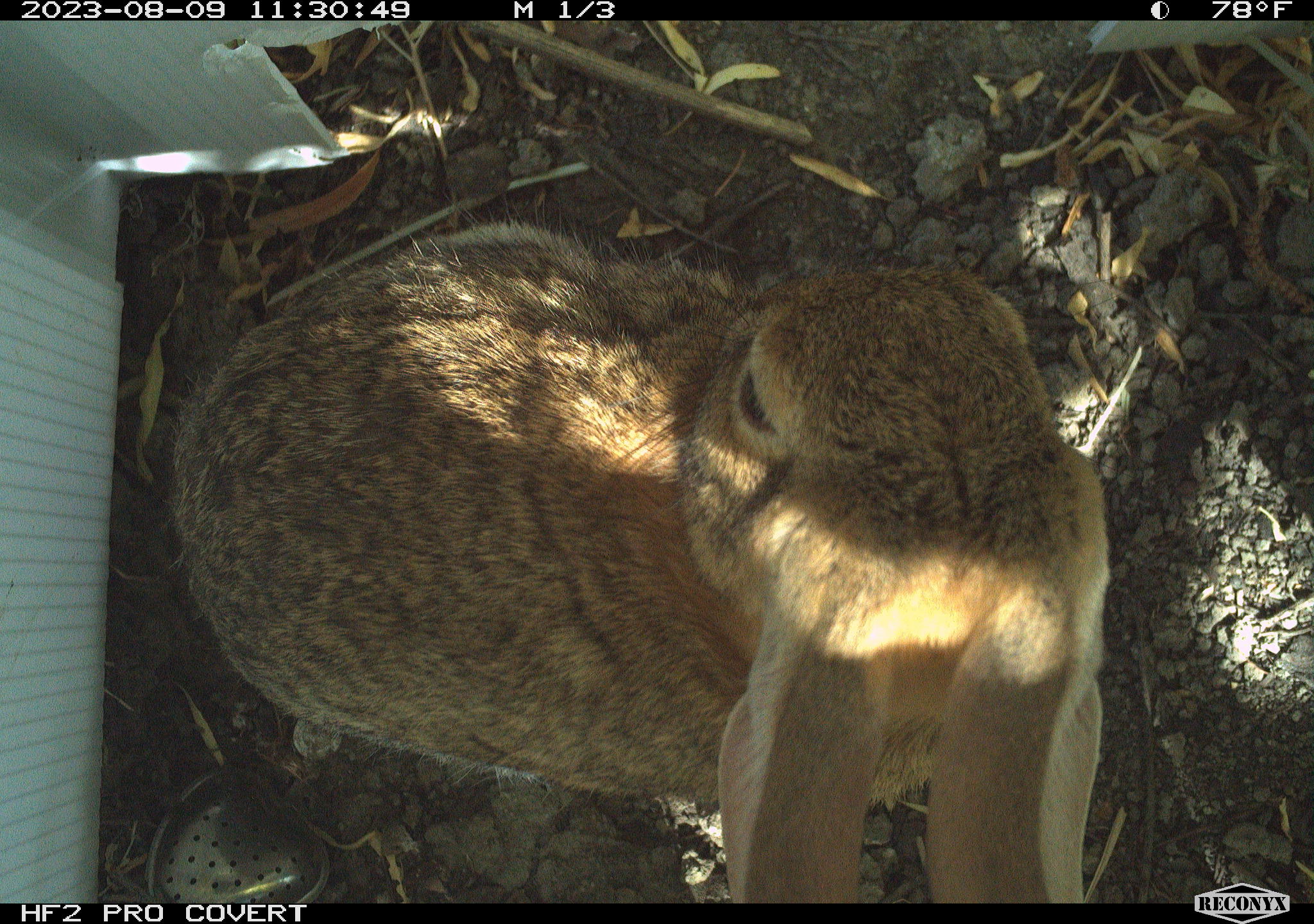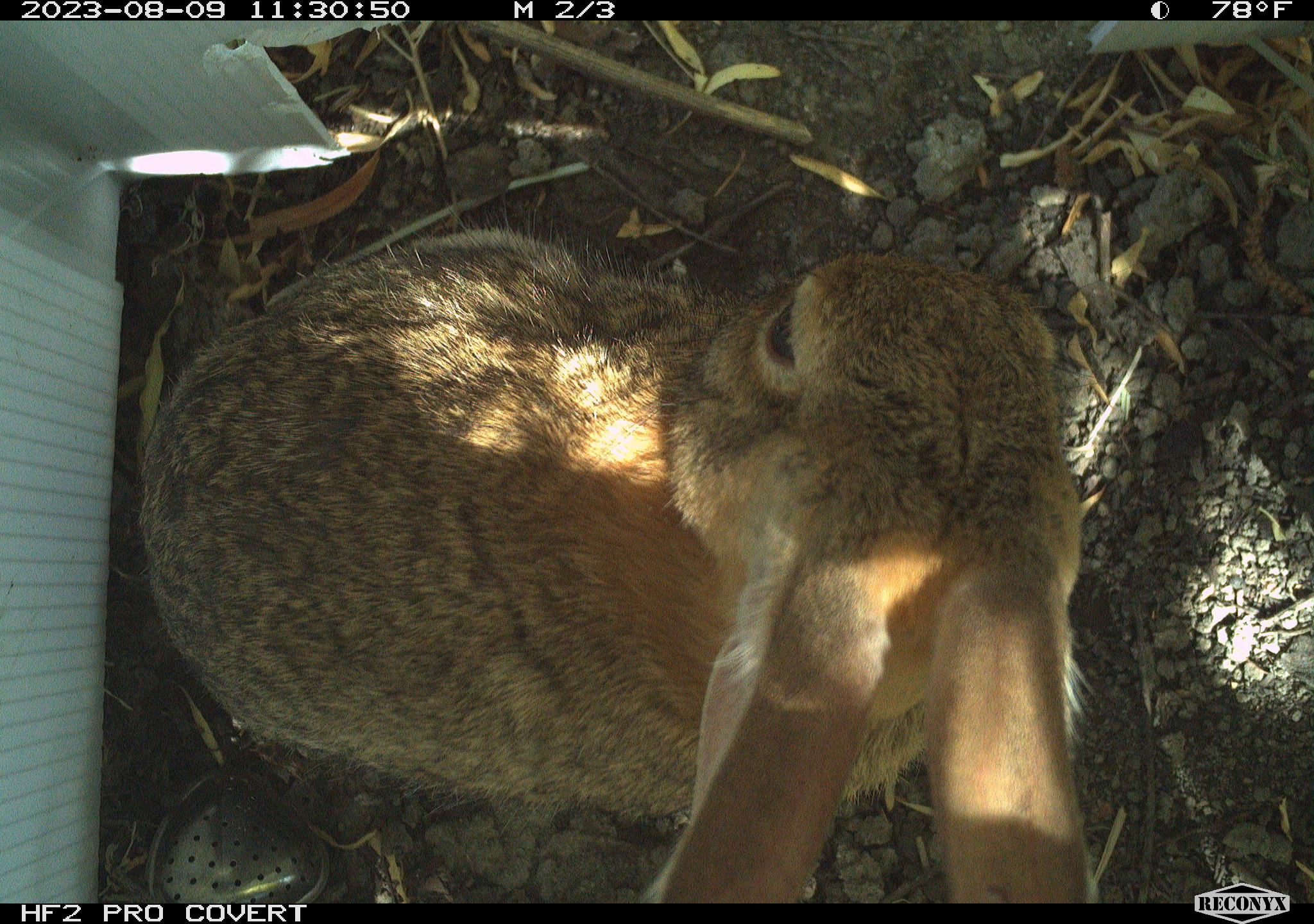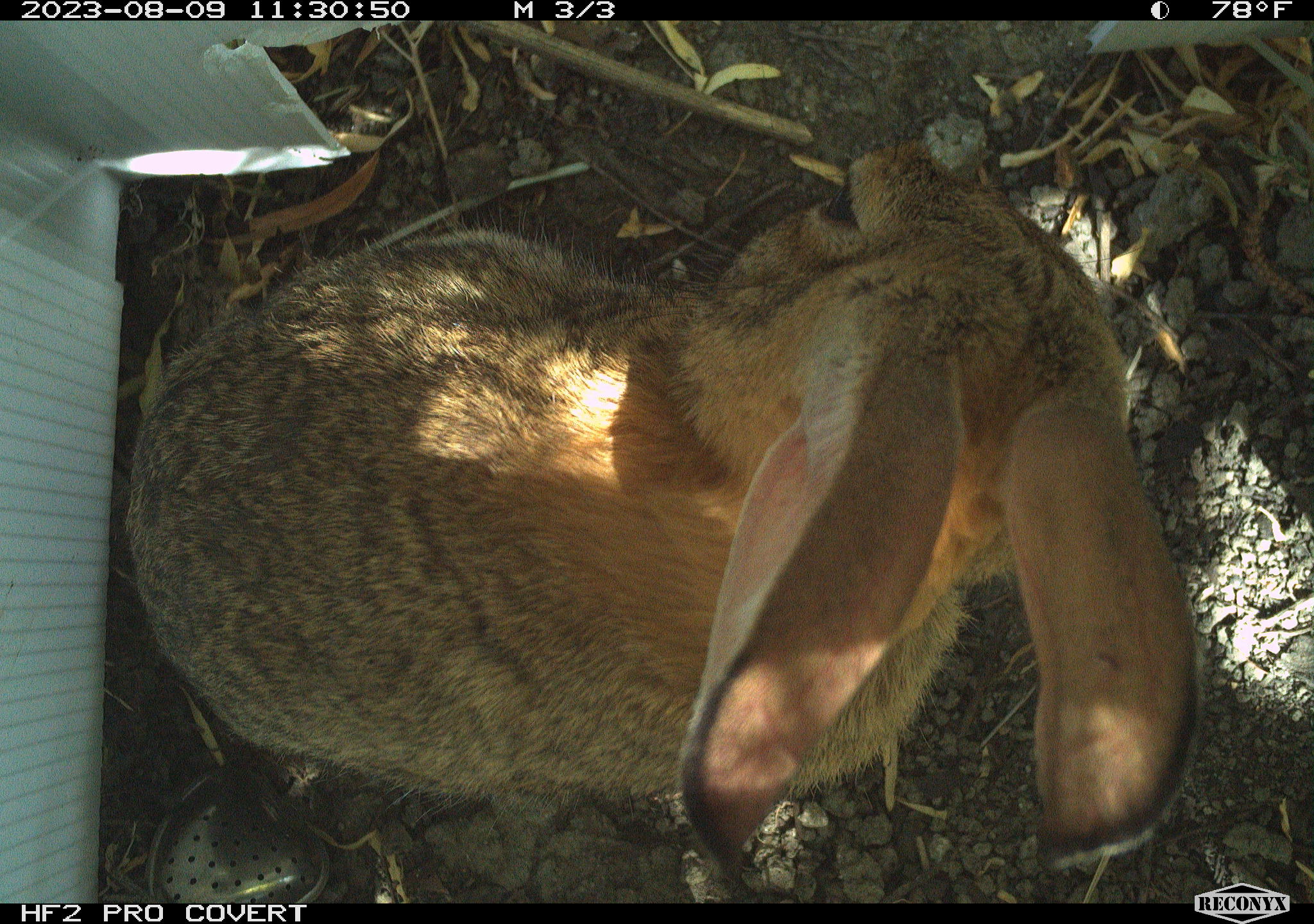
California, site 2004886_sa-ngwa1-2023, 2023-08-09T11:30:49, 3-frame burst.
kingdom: Animalia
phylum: Chordata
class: Mammalia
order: Lagomorpha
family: Leporidae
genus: Sylvilagus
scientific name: Sylvilagus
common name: cottontail rabbits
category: sylvilagus species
Sylvilagus species (cottontail rabbits) (Sylvilagus).